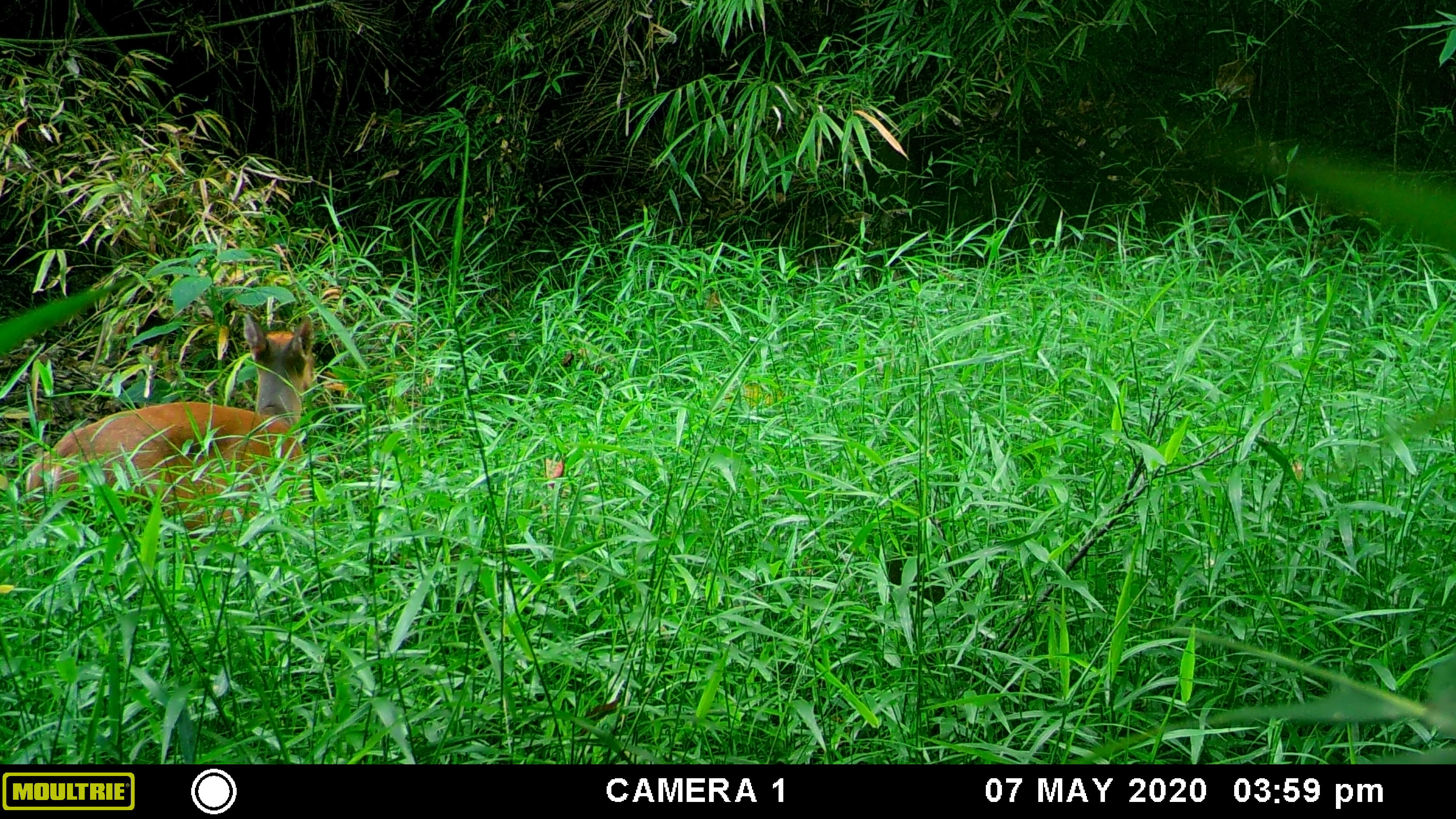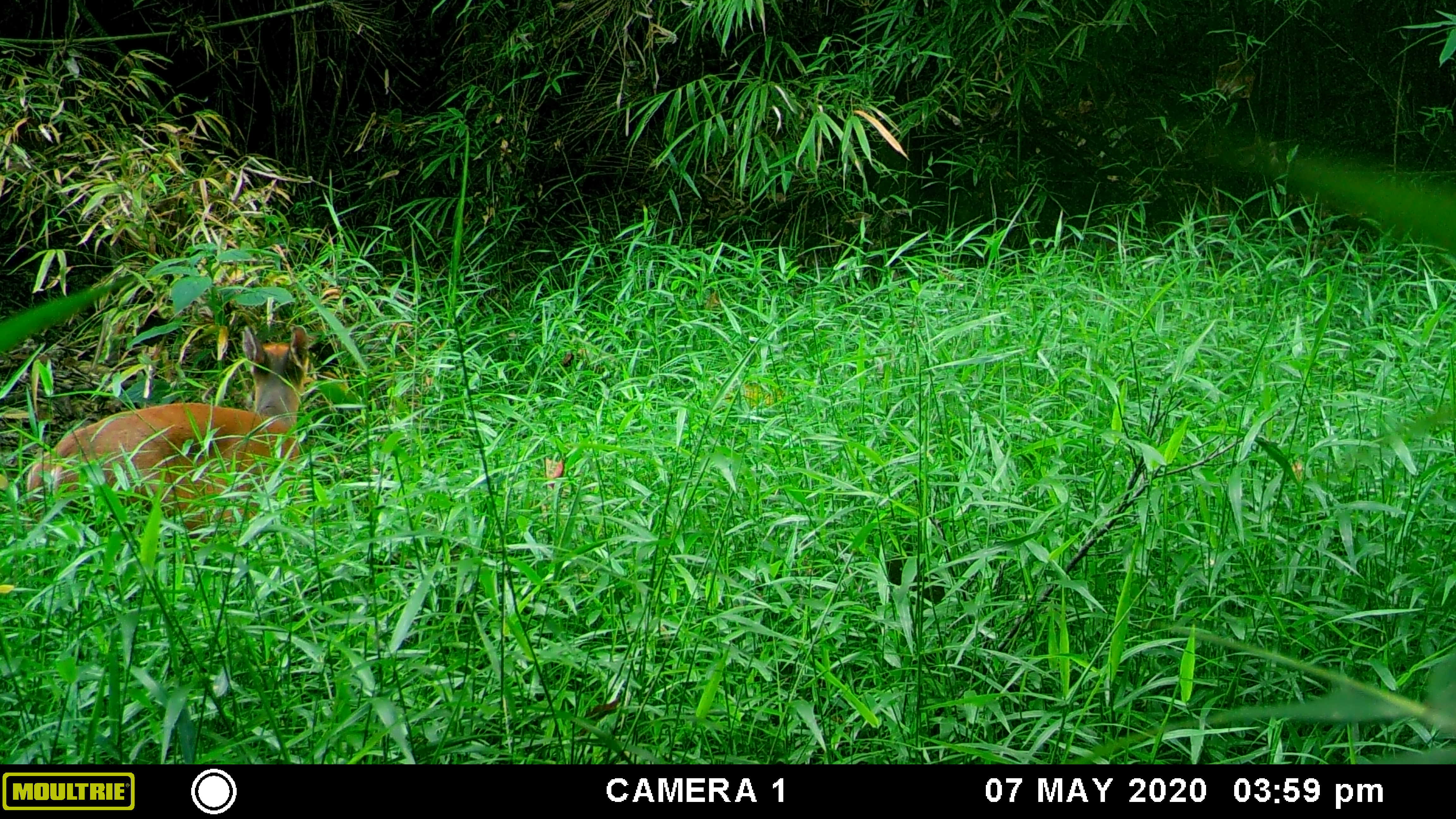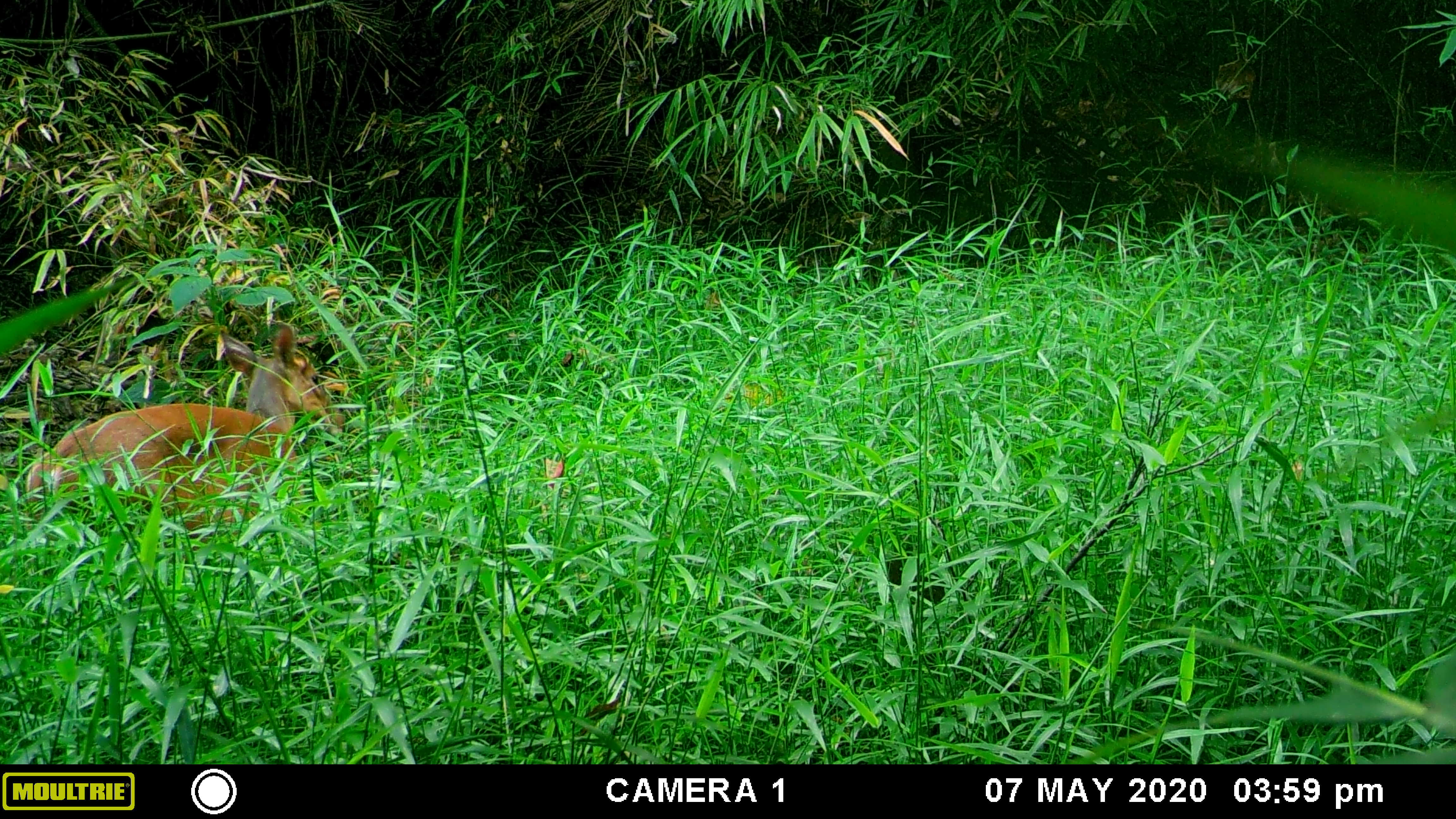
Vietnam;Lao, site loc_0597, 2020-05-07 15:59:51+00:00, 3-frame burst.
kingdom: Animalia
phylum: Chordata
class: Mammalia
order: Artiodactyla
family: Cervidae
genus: Muntiacus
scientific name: Muntiacus muntjak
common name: red muntjac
Red muntjac (Muntiacus muntjak). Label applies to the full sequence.